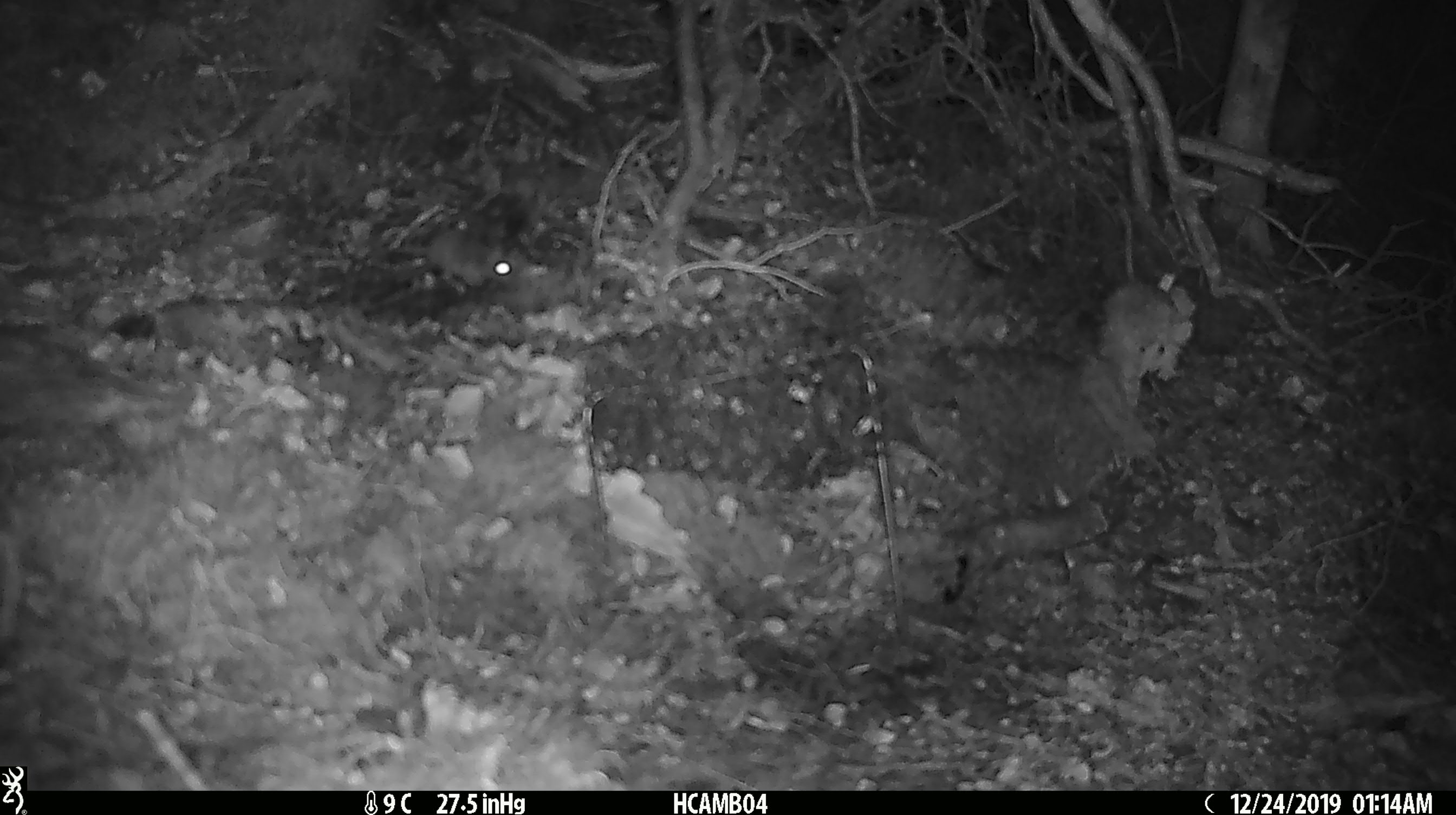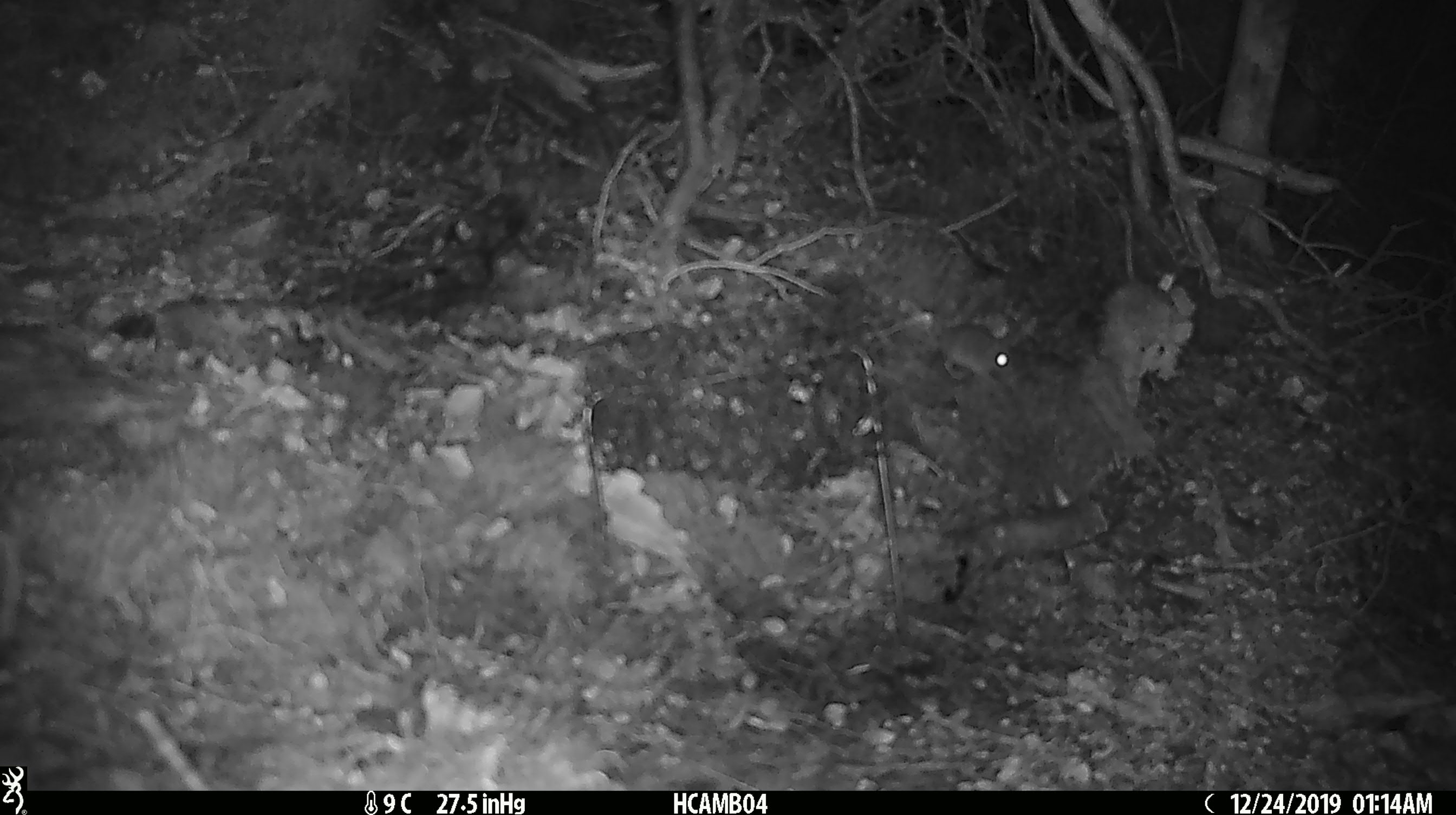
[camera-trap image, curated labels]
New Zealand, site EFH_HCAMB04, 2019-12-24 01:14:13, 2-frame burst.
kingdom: Animalia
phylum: Chordata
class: Mammalia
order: Rodentia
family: Muridae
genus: Mus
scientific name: Mus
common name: mouse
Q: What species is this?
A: Mouse (Mus).